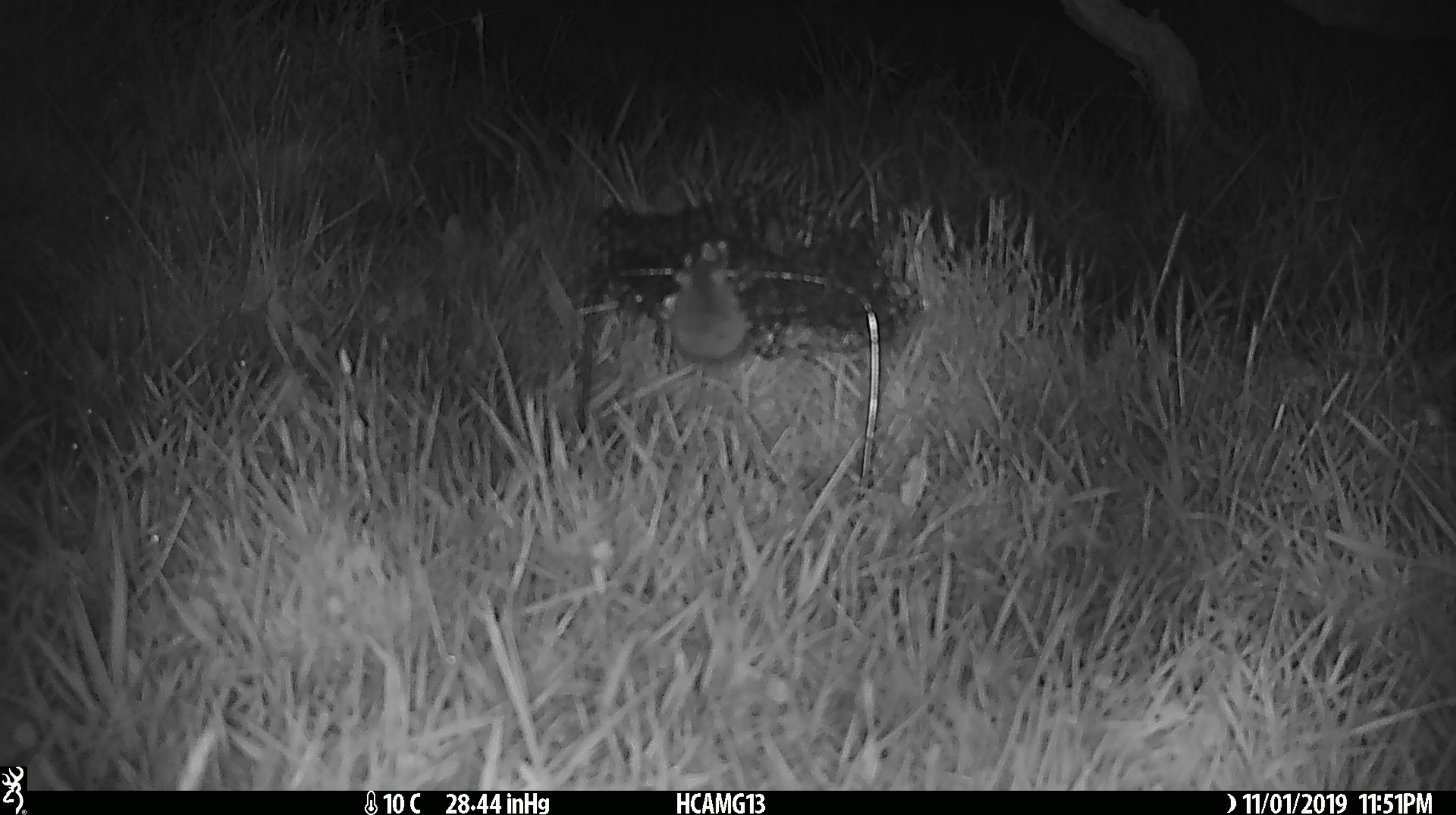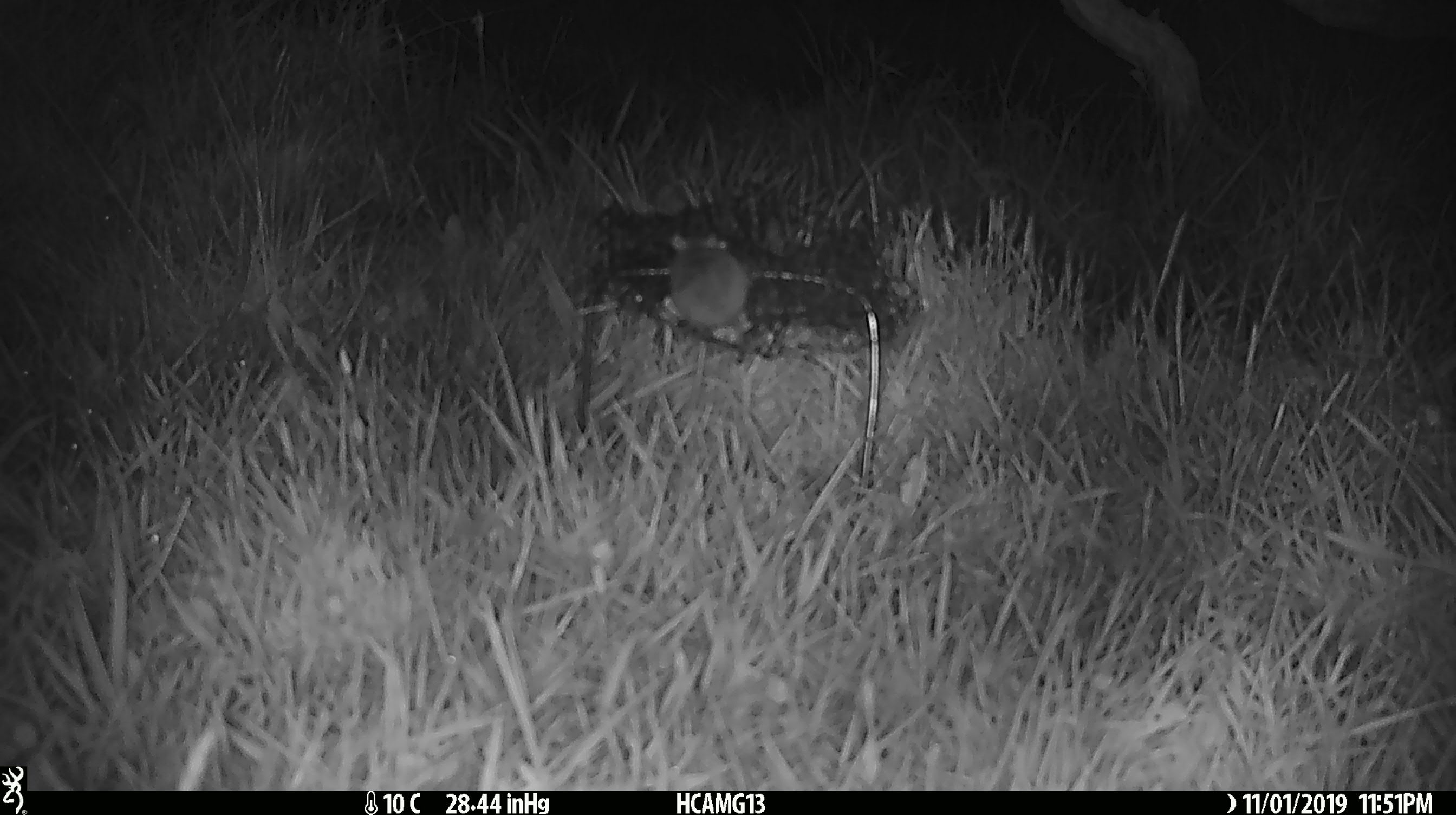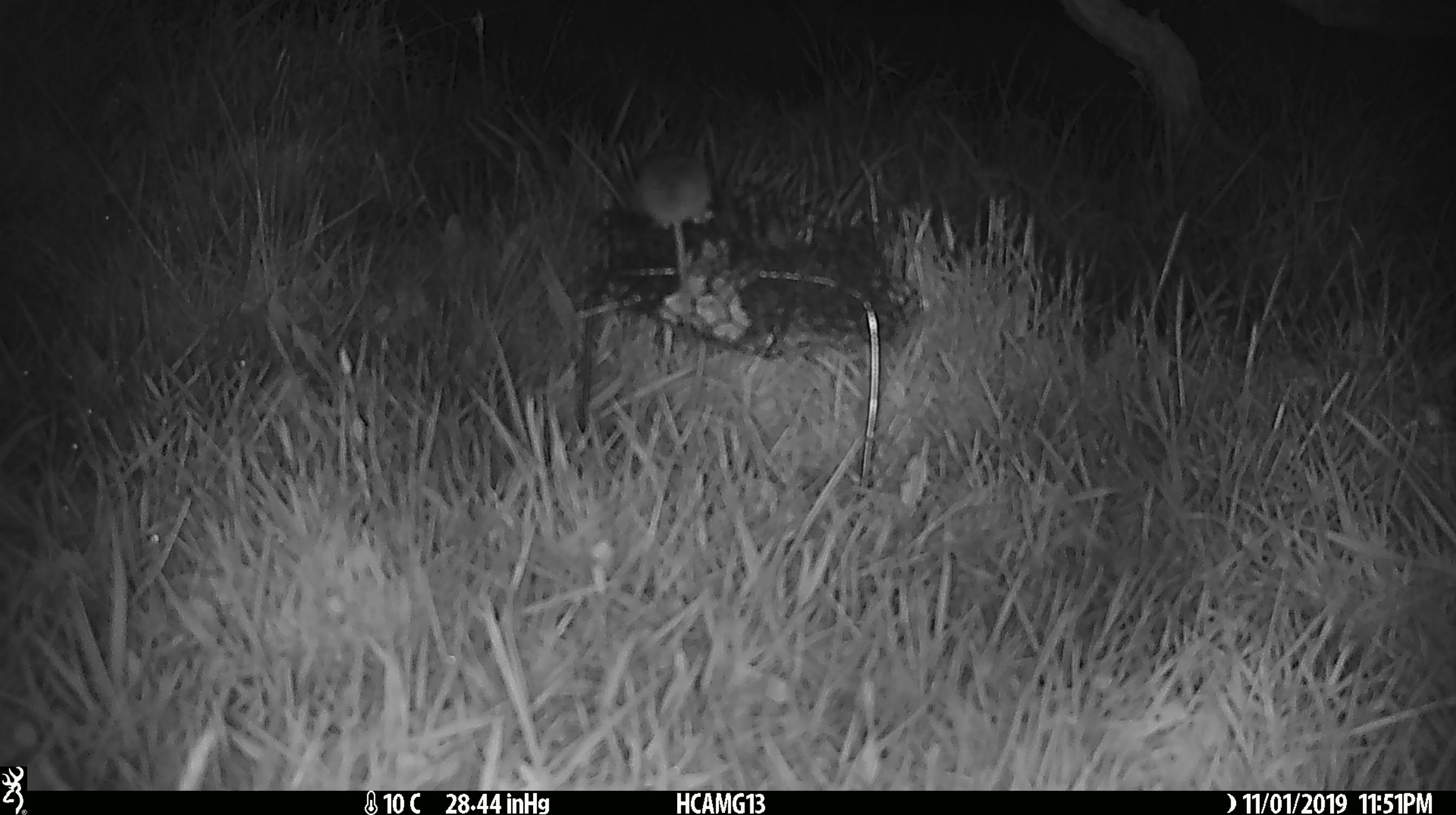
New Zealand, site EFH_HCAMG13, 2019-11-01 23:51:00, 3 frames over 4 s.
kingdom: Animalia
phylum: Chordata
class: Mammalia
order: Rodentia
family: Muridae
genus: Mus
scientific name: Mus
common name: mouse